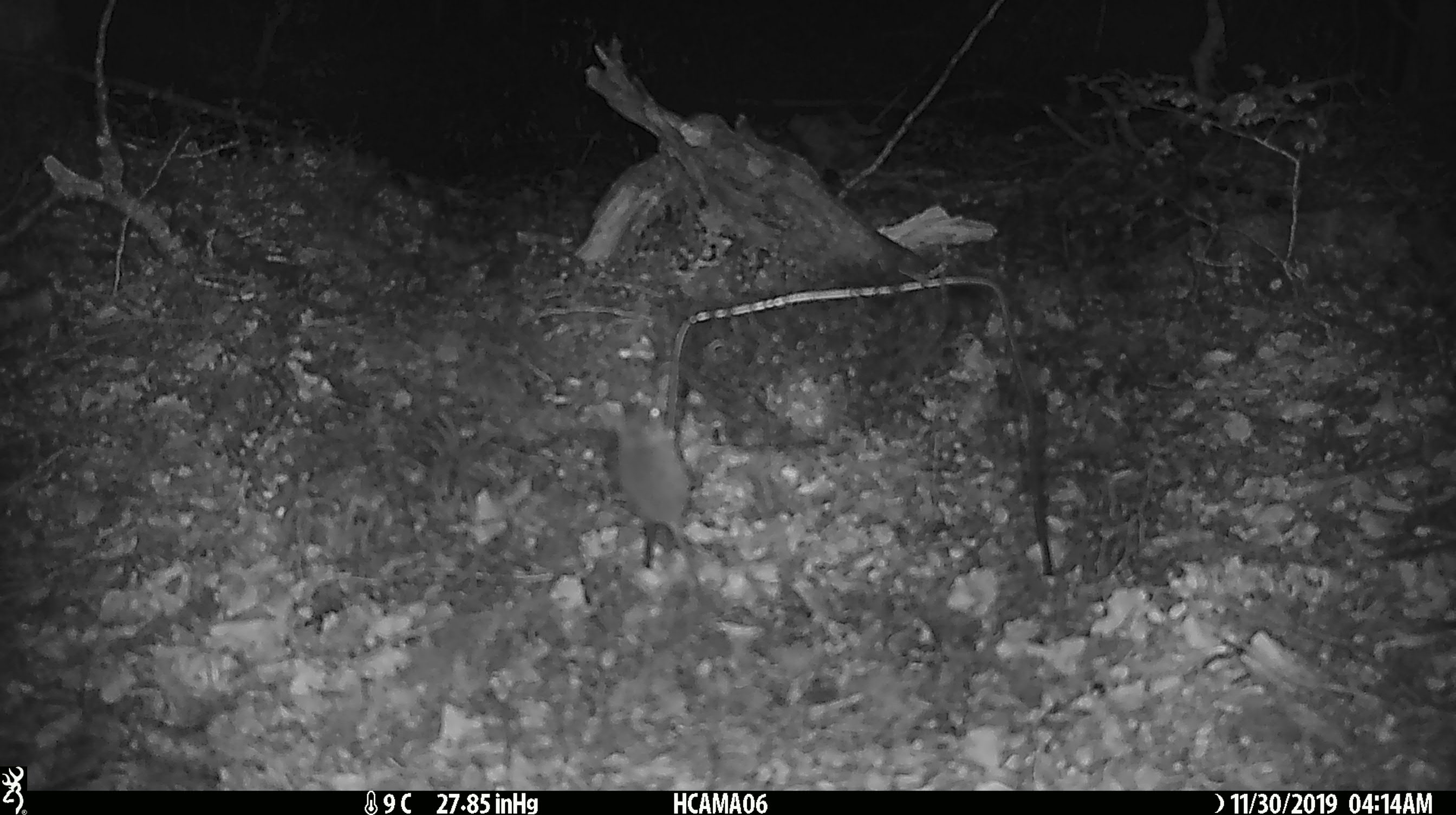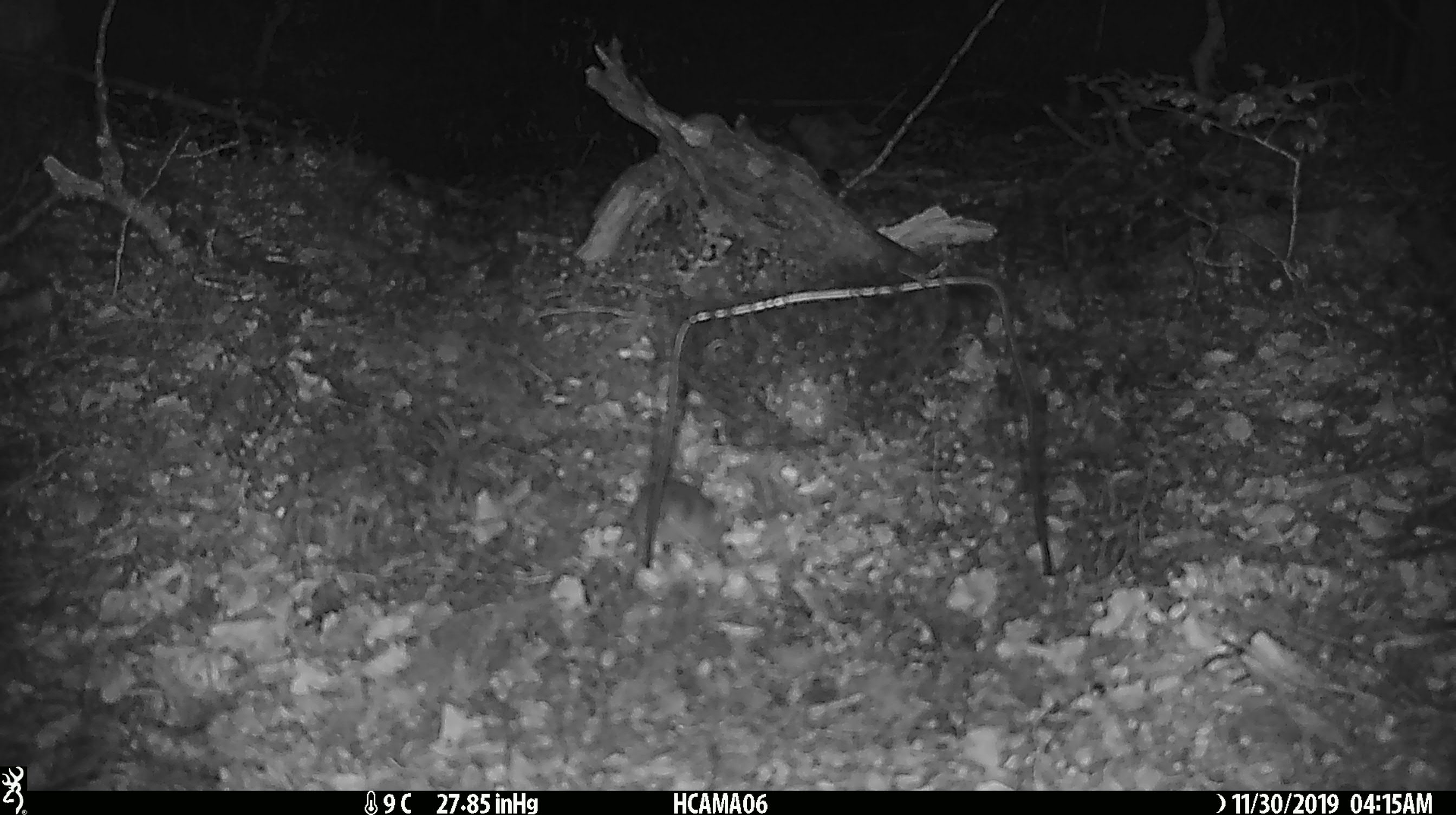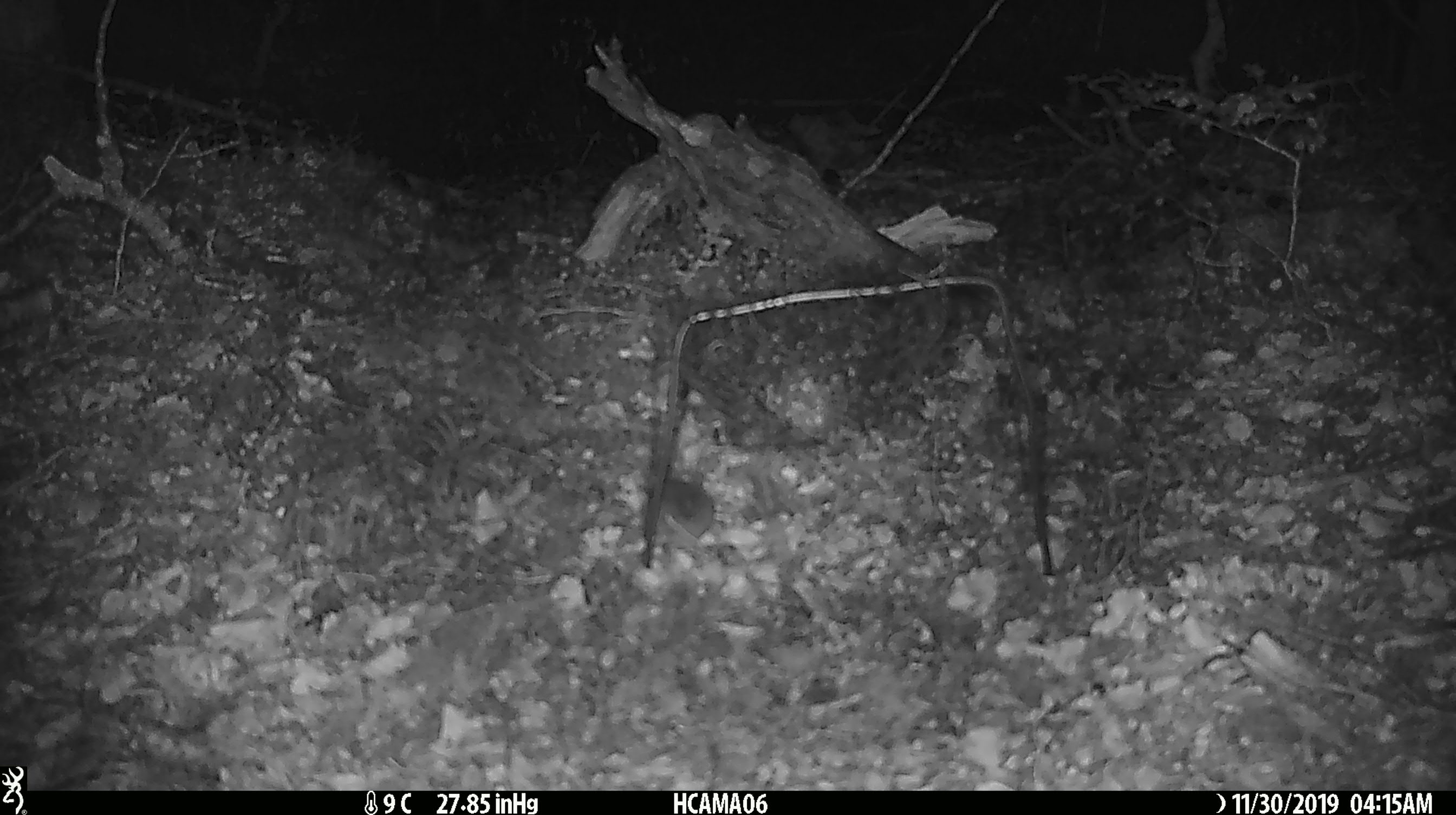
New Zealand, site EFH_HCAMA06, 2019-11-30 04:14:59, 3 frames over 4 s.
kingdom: Animalia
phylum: Chordata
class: Mammalia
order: Rodentia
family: Muridae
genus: Mus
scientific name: Mus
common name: mouse